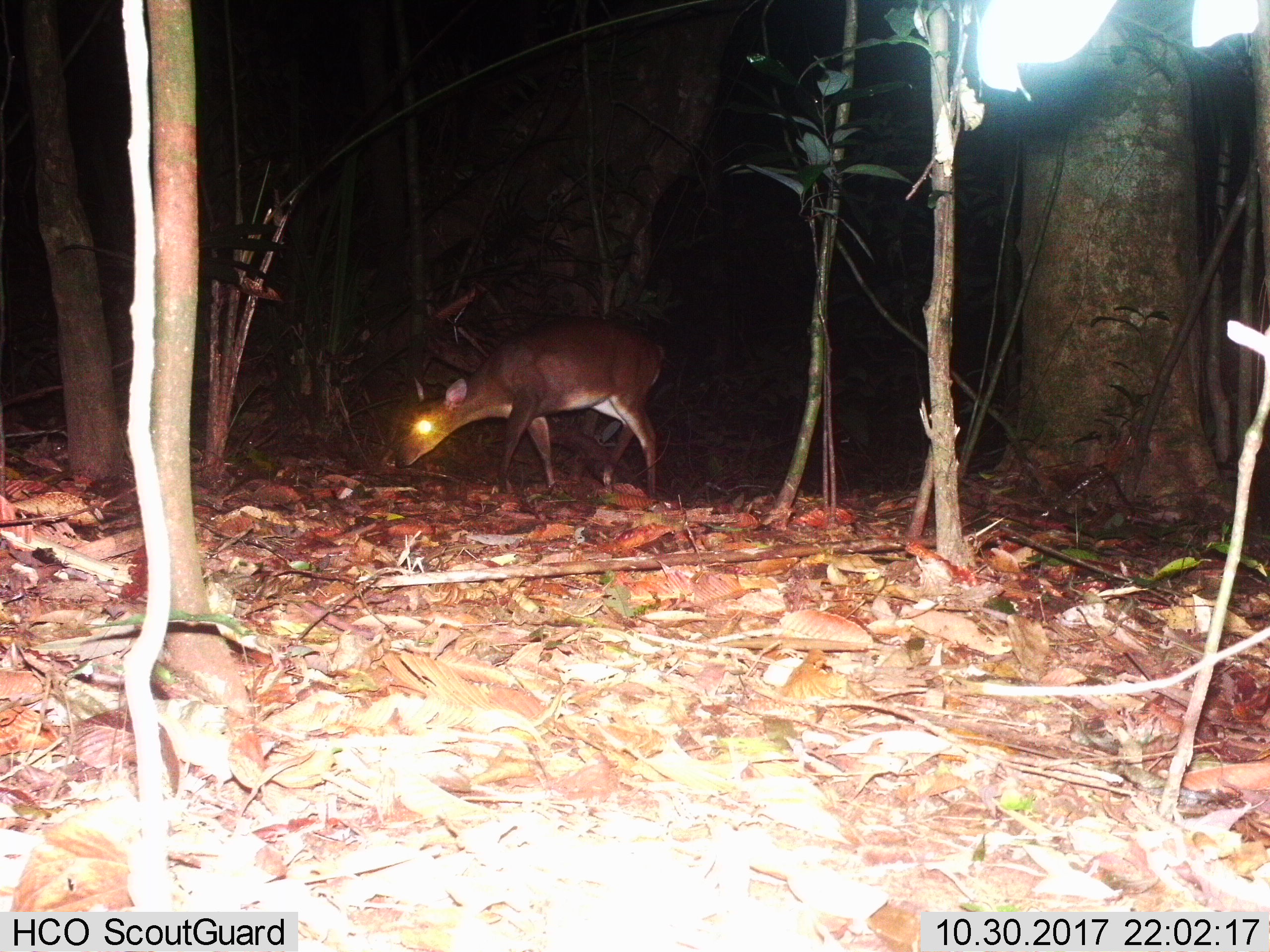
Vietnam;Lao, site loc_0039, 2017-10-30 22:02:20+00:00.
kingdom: Animalia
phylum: Chordata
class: Mammalia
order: Artiodactyla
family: Cervidae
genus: Muntiacus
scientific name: Muntiacus vuquangensis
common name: large-antlered muntjac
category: large antlered muntjac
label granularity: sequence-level